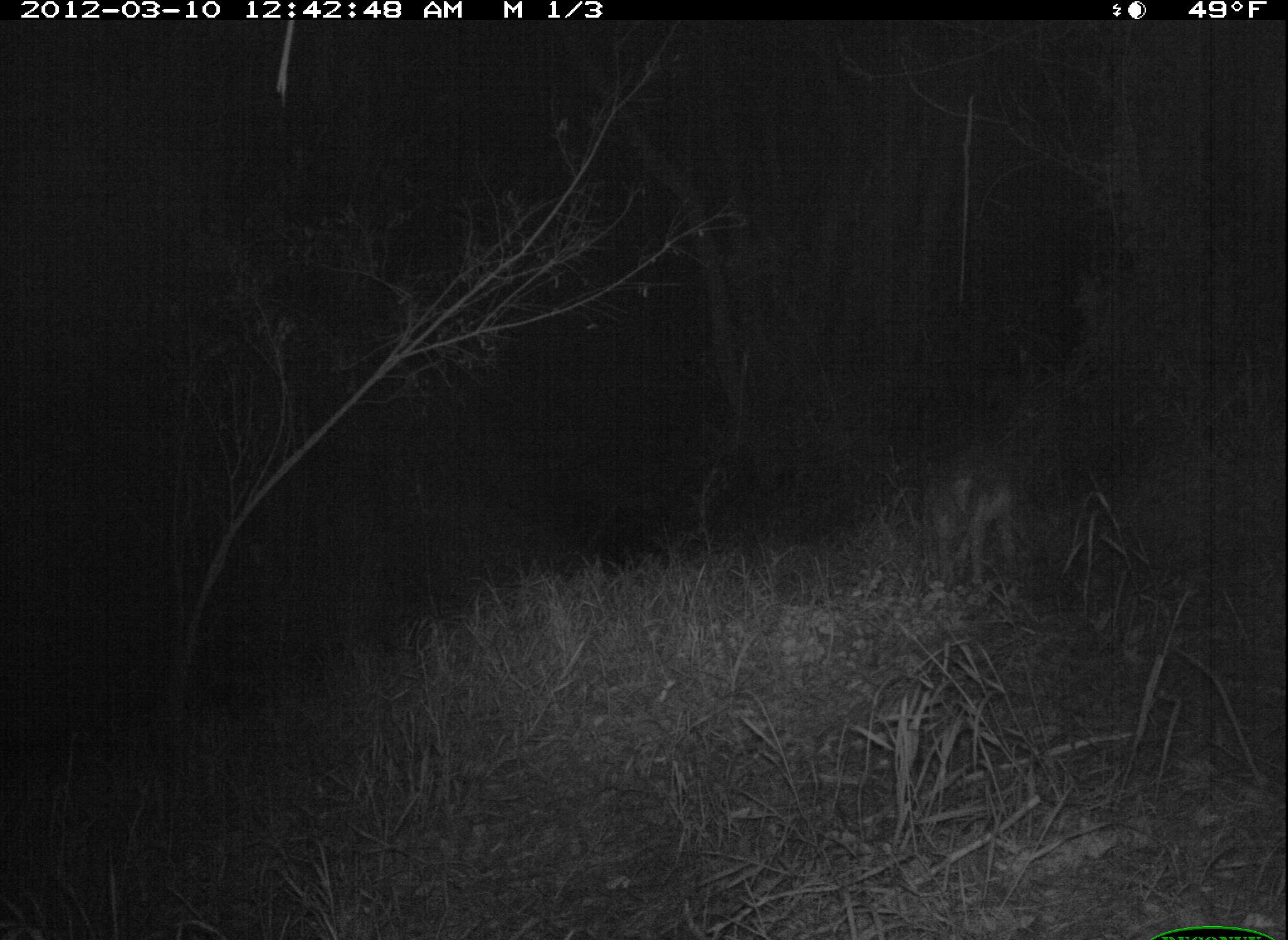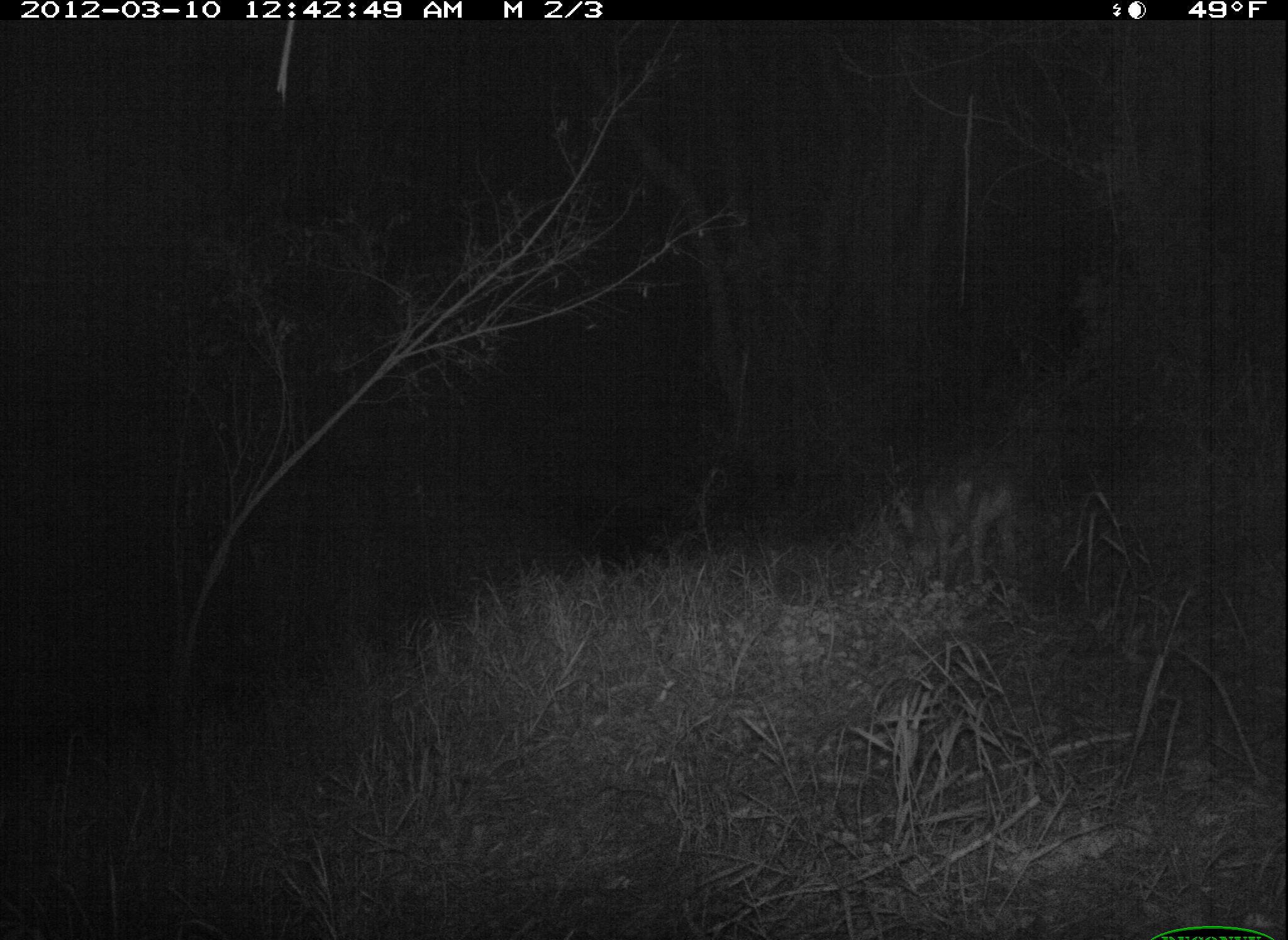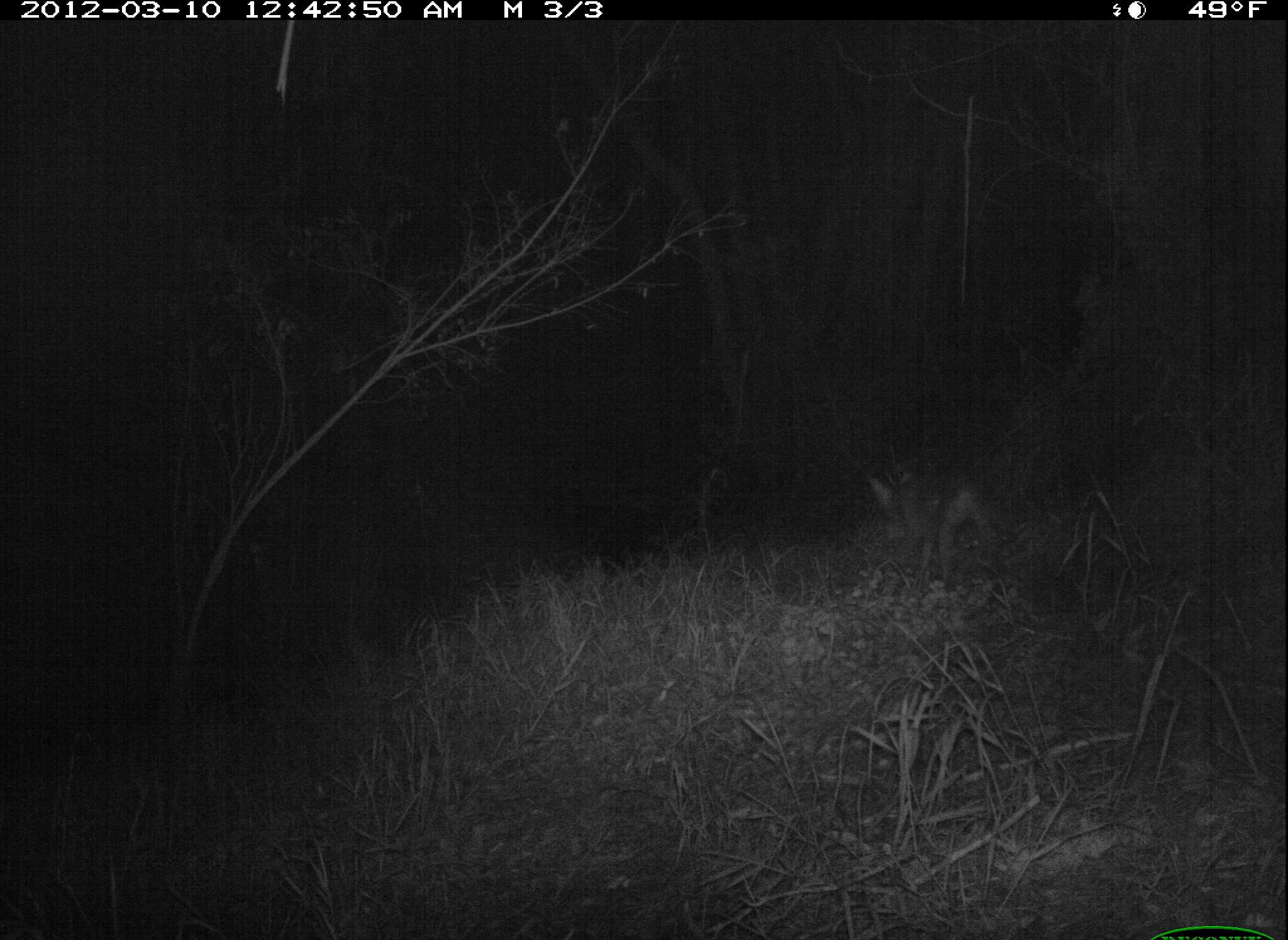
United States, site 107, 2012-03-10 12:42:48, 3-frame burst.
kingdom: Animalia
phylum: Chordata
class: Mammalia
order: Carnivora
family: Canidae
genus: Canis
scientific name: Canis latrans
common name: coyote